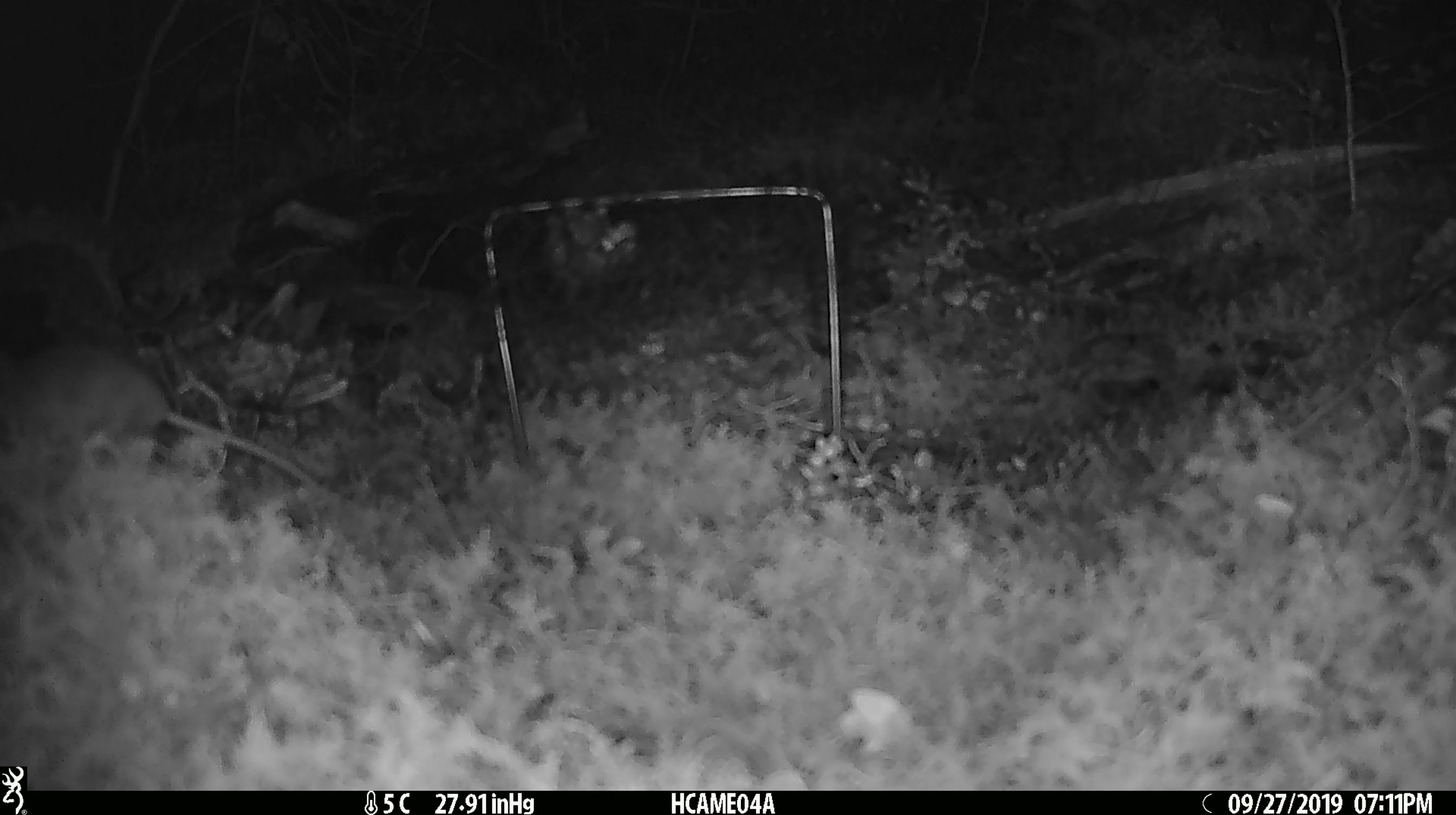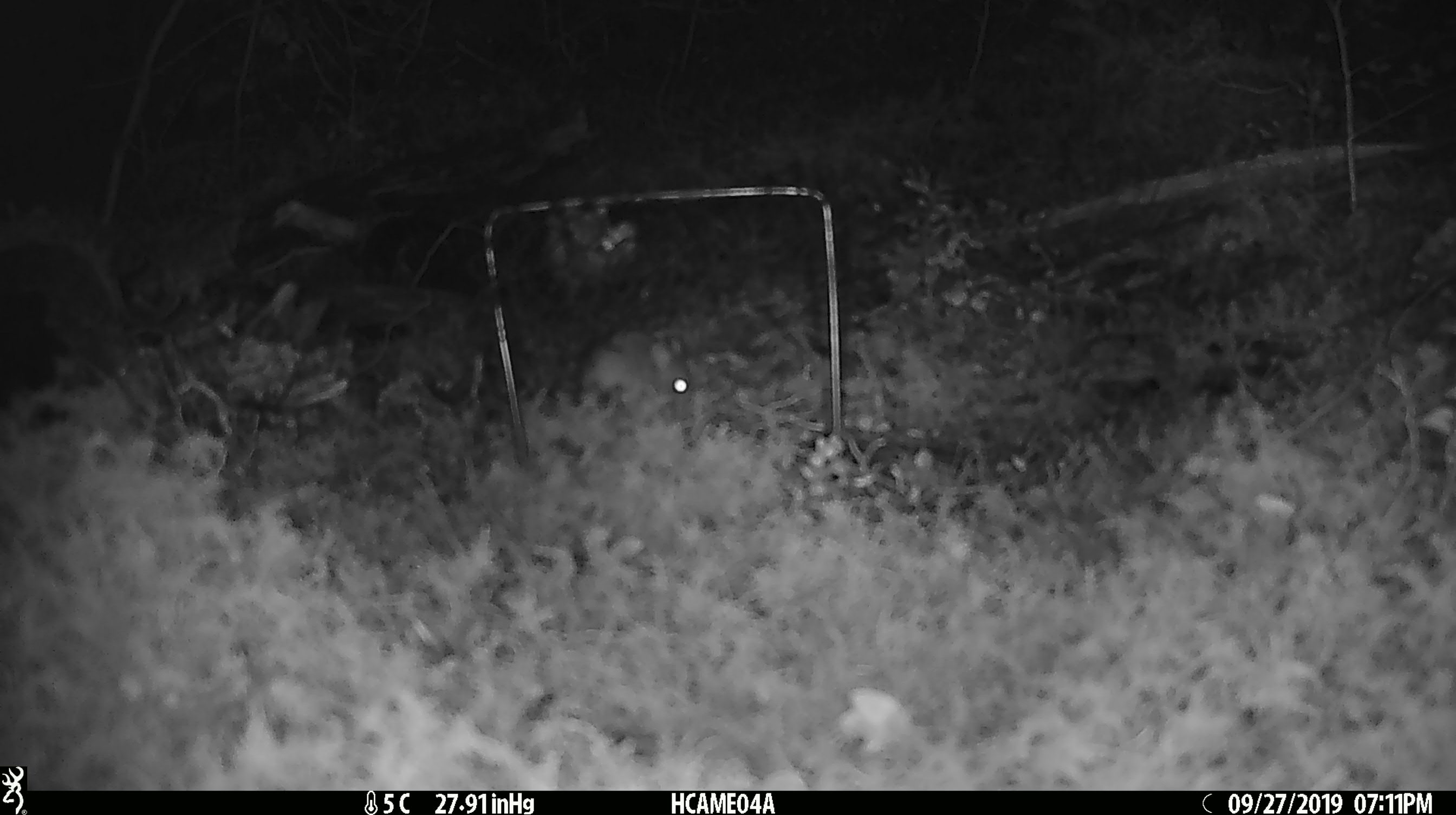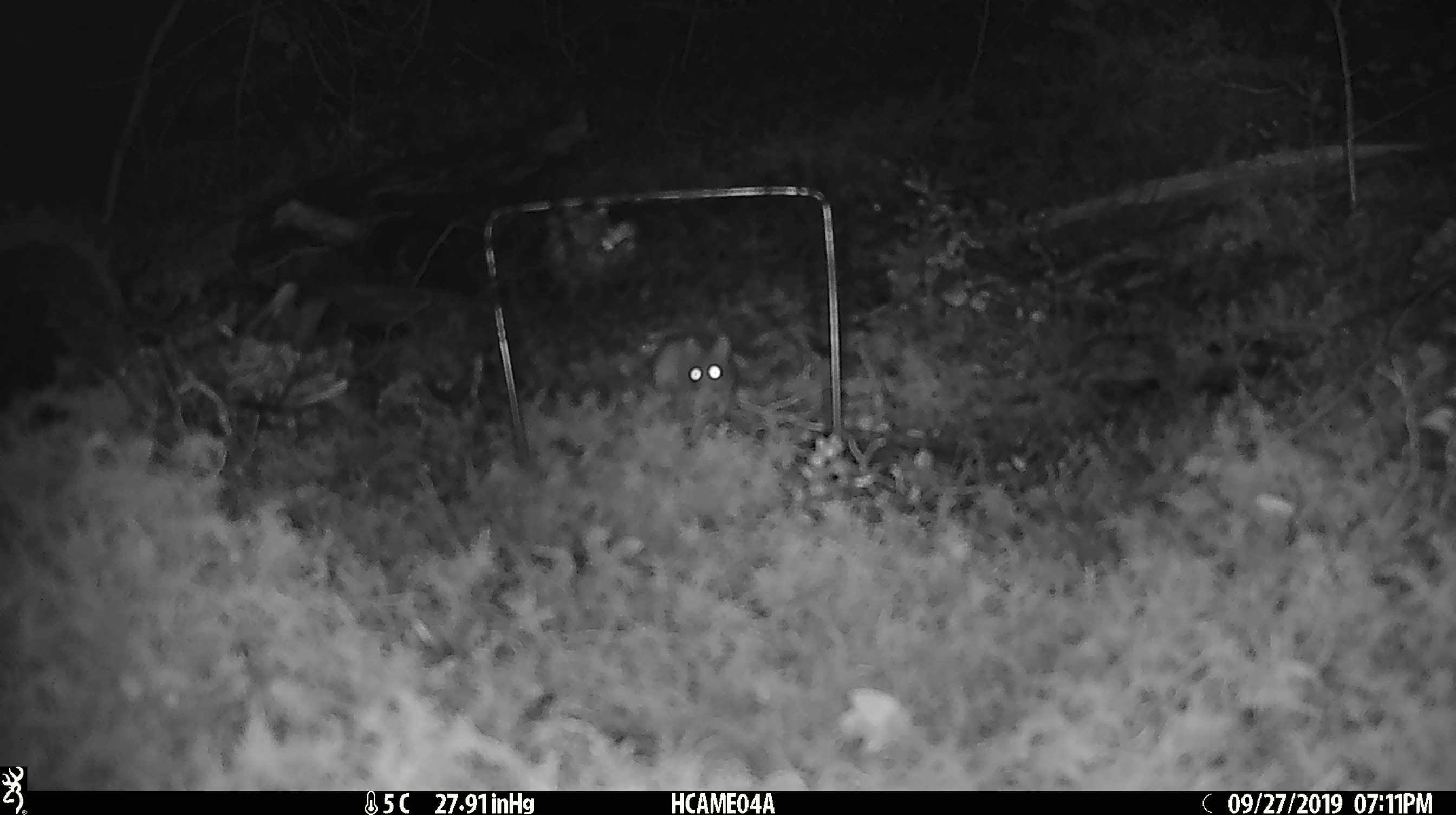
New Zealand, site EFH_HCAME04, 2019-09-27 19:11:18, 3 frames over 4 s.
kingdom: Animalia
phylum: Chordata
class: Mammalia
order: Rodentia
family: Muridae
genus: Mus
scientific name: Mus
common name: mouse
Mouse (Mus).